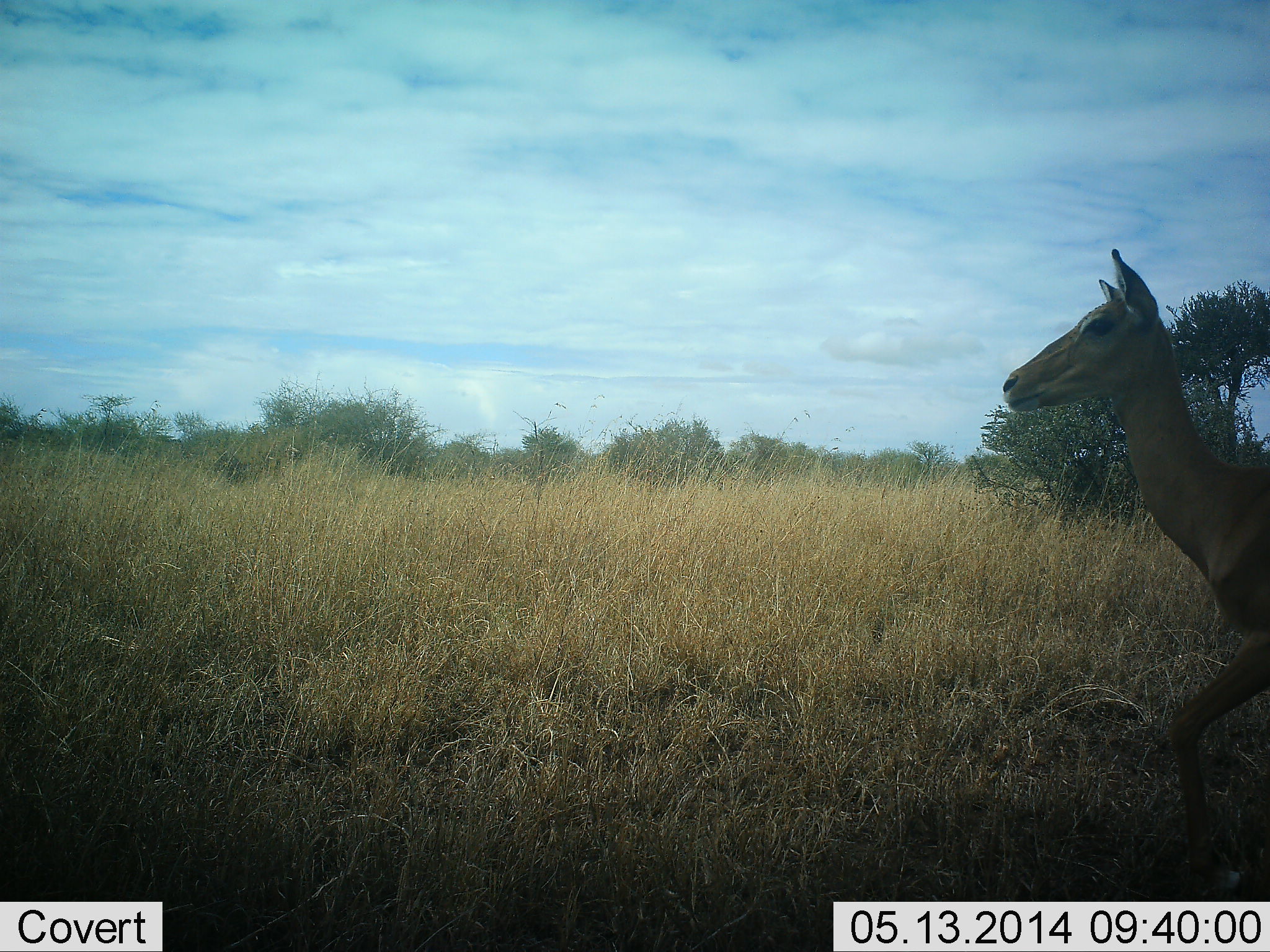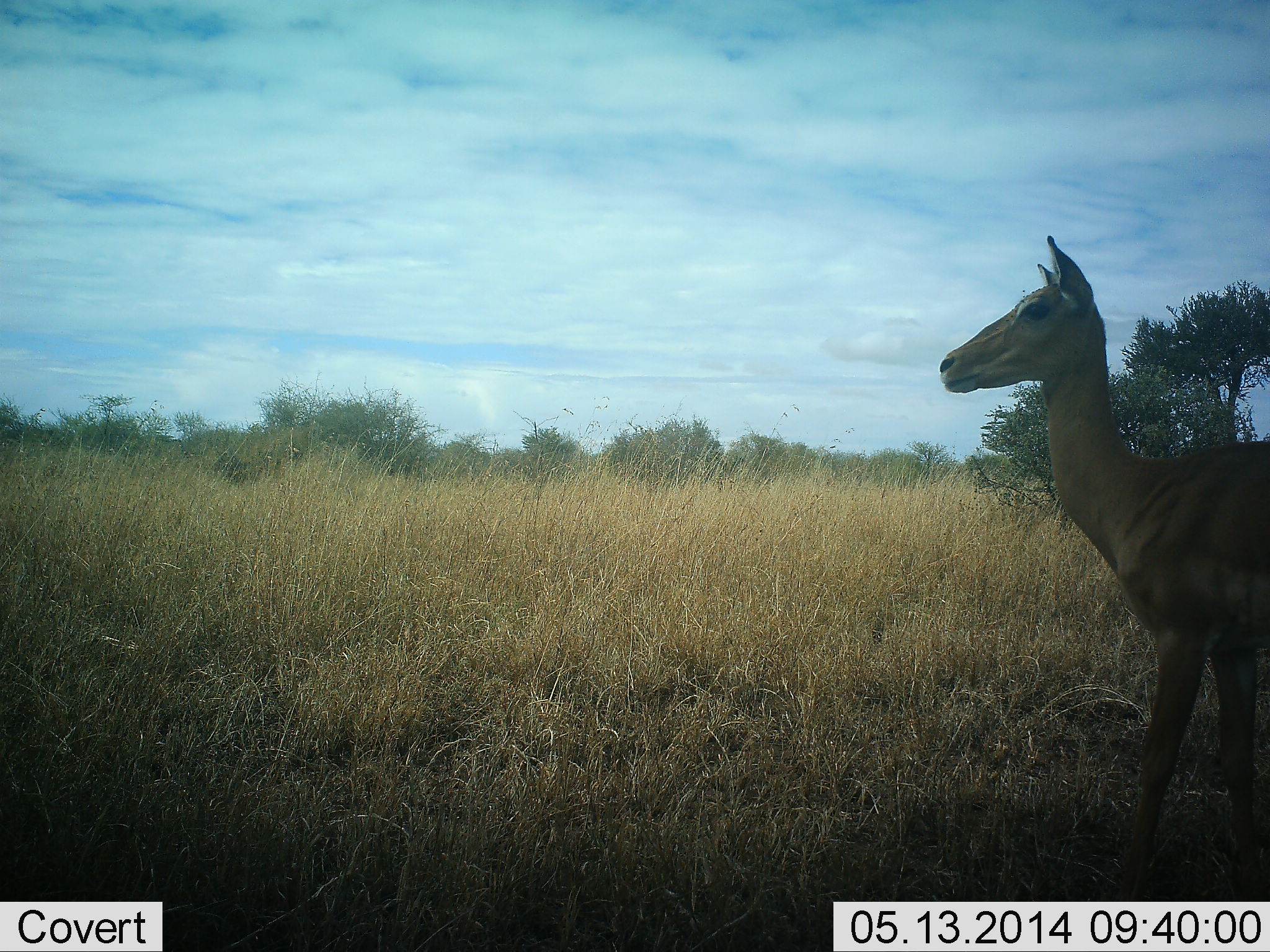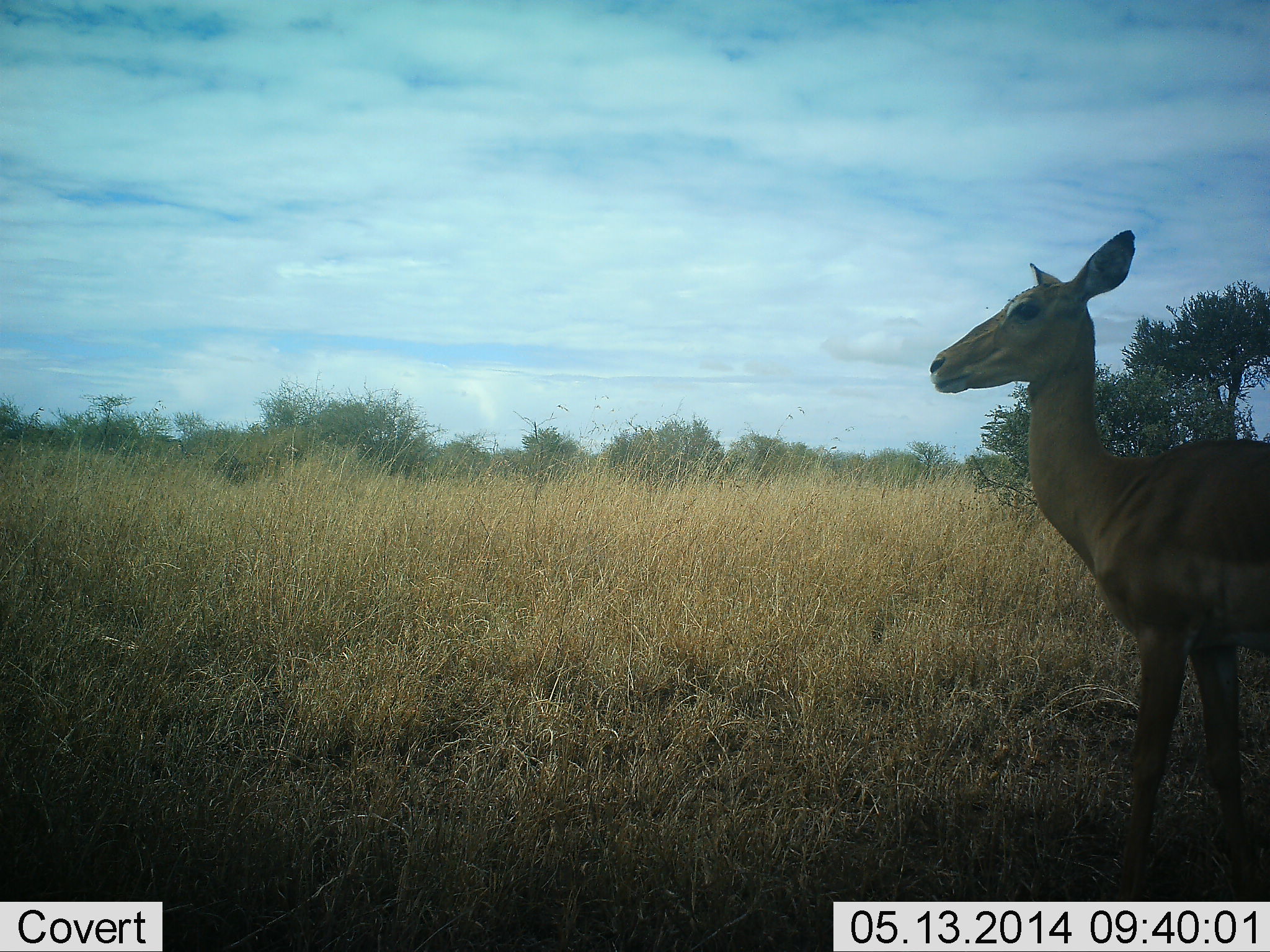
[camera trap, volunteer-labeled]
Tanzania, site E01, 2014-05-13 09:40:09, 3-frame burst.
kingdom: Animalia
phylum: Chordata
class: Mammalia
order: Artiodactyla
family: Bovidae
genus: Aepyceros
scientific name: Aepyceros melampus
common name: impala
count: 1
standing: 90%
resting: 0%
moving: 10%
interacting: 0%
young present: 0%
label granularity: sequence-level